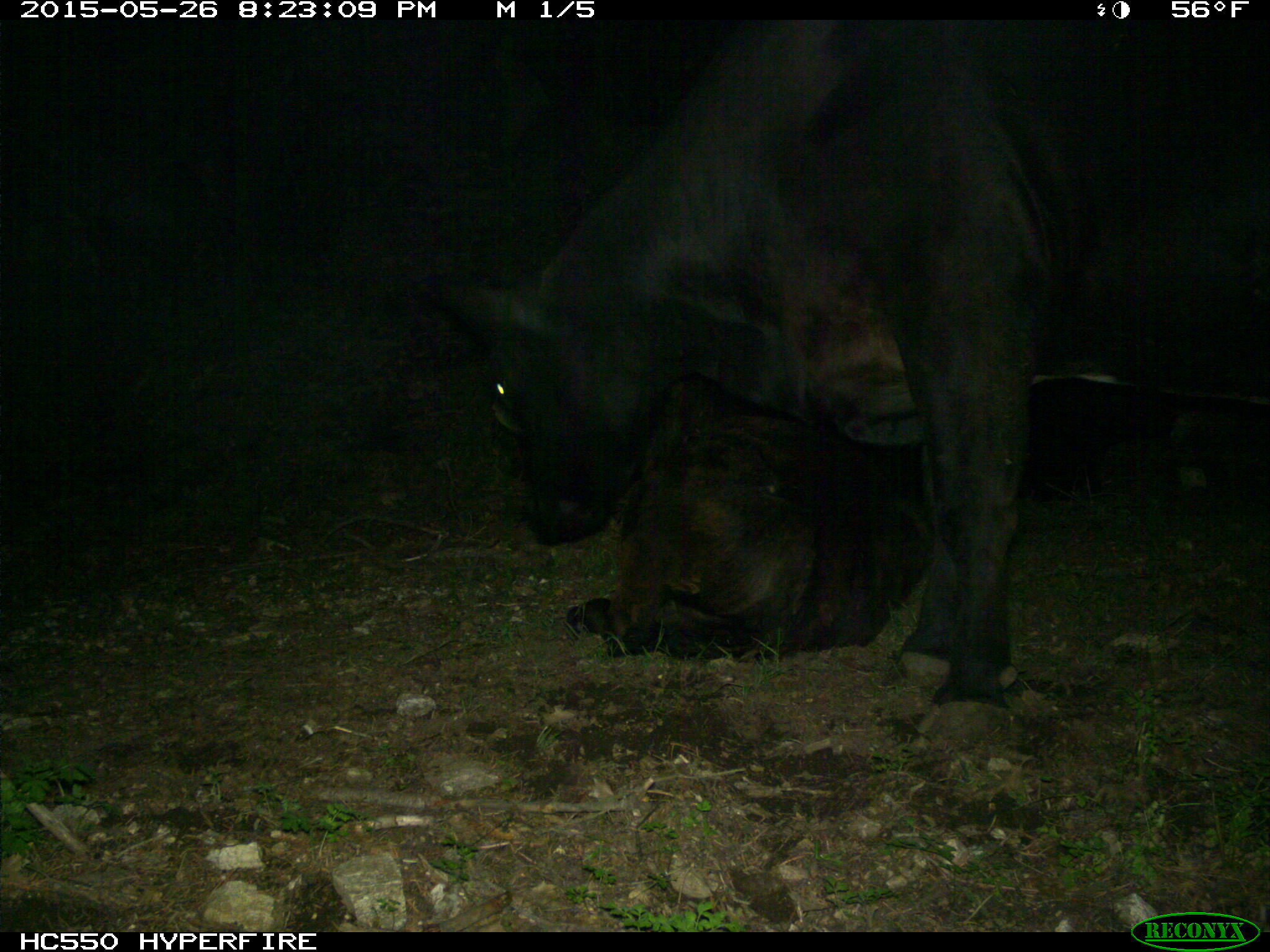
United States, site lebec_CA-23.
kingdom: Animalia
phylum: Chordata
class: Mammalia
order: Artiodactyla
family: Bovidae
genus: Bos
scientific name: Bos taurus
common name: domestic cow